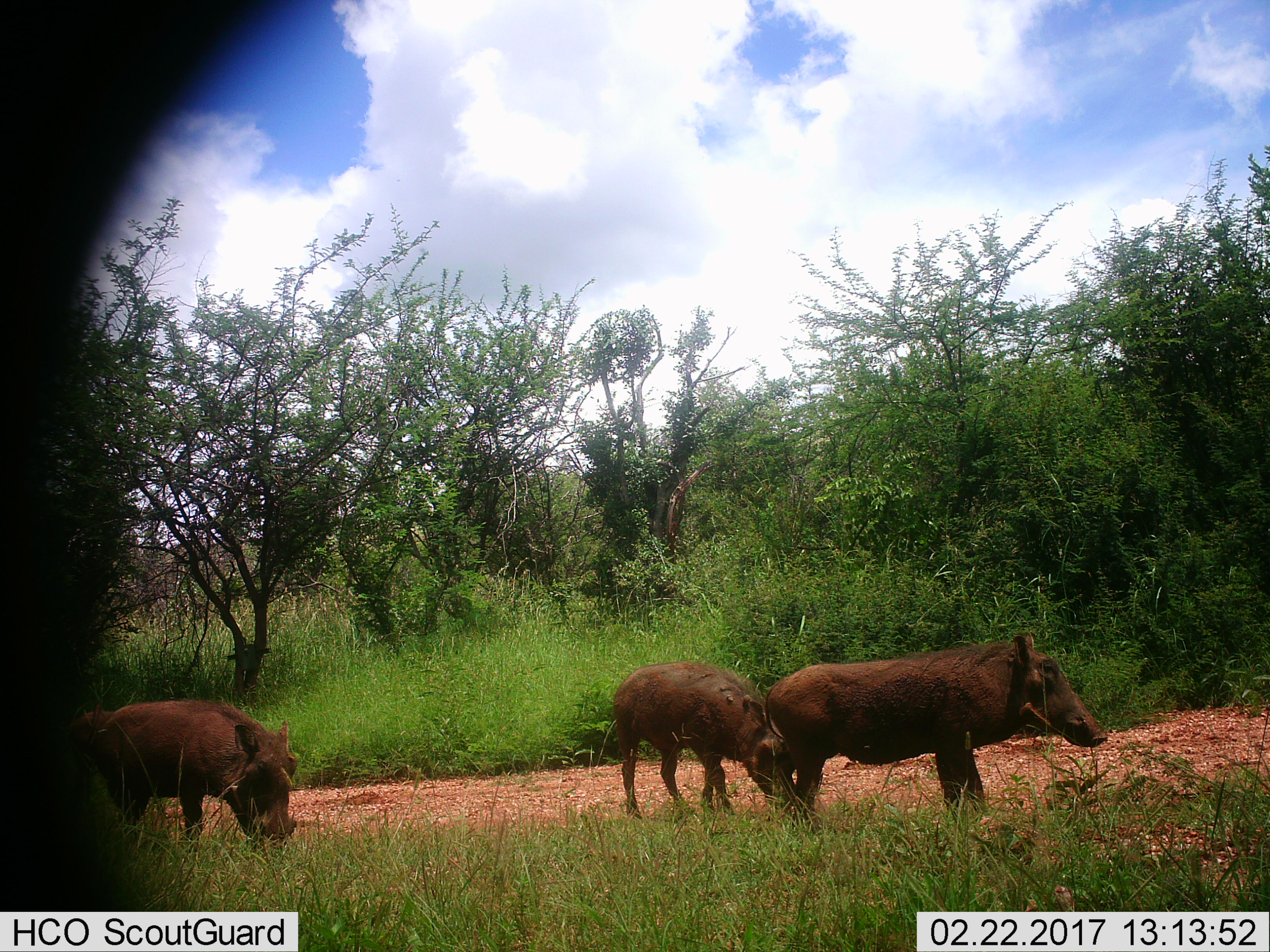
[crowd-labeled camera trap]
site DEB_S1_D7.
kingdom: Animalia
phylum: Chordata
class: Mammalia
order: Artiodactyla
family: Suidae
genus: Phacochoerus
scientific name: Phacochoerus africanus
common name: warthog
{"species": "warthog (Phacochoerus africanus)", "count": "3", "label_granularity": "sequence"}